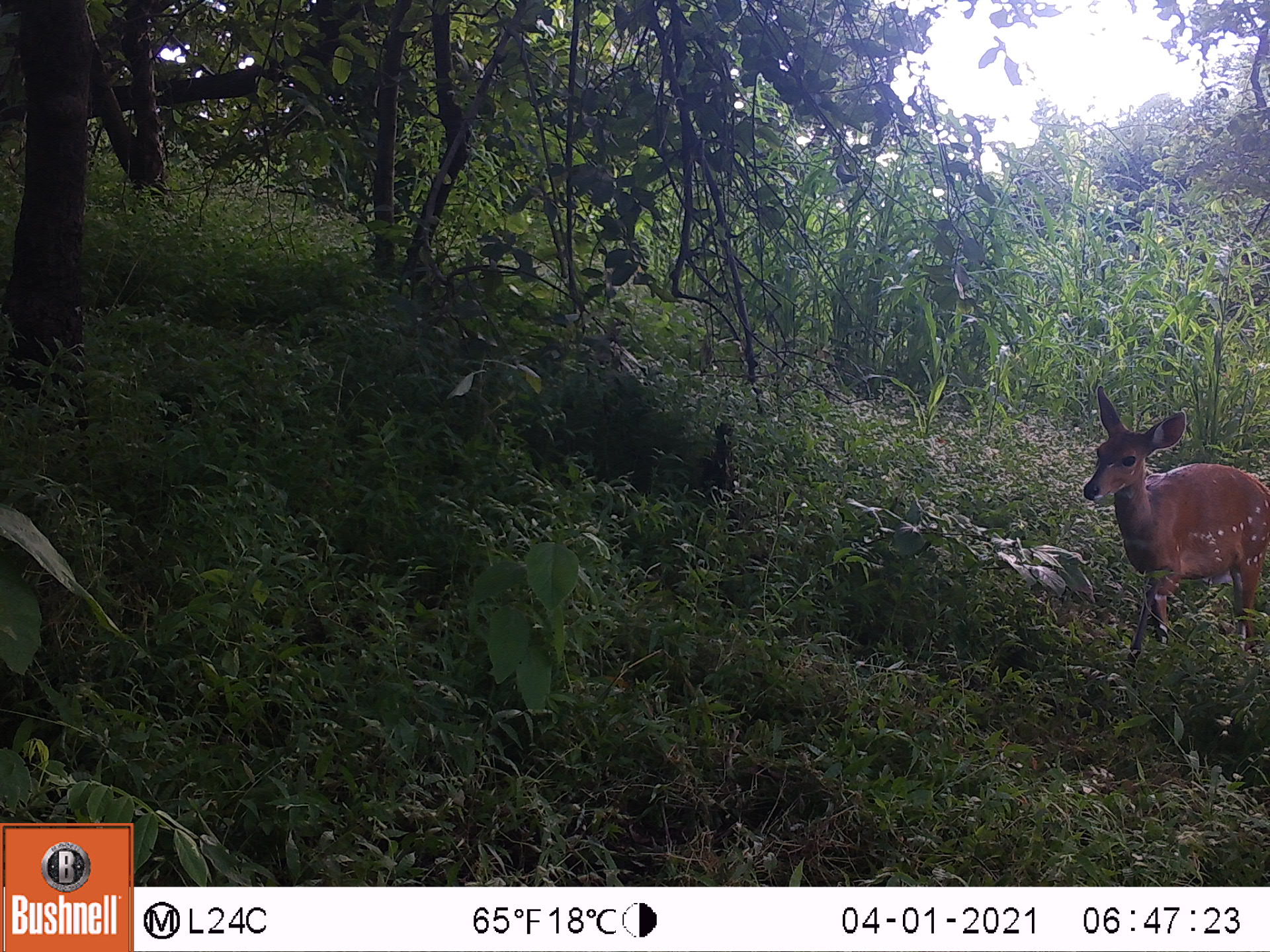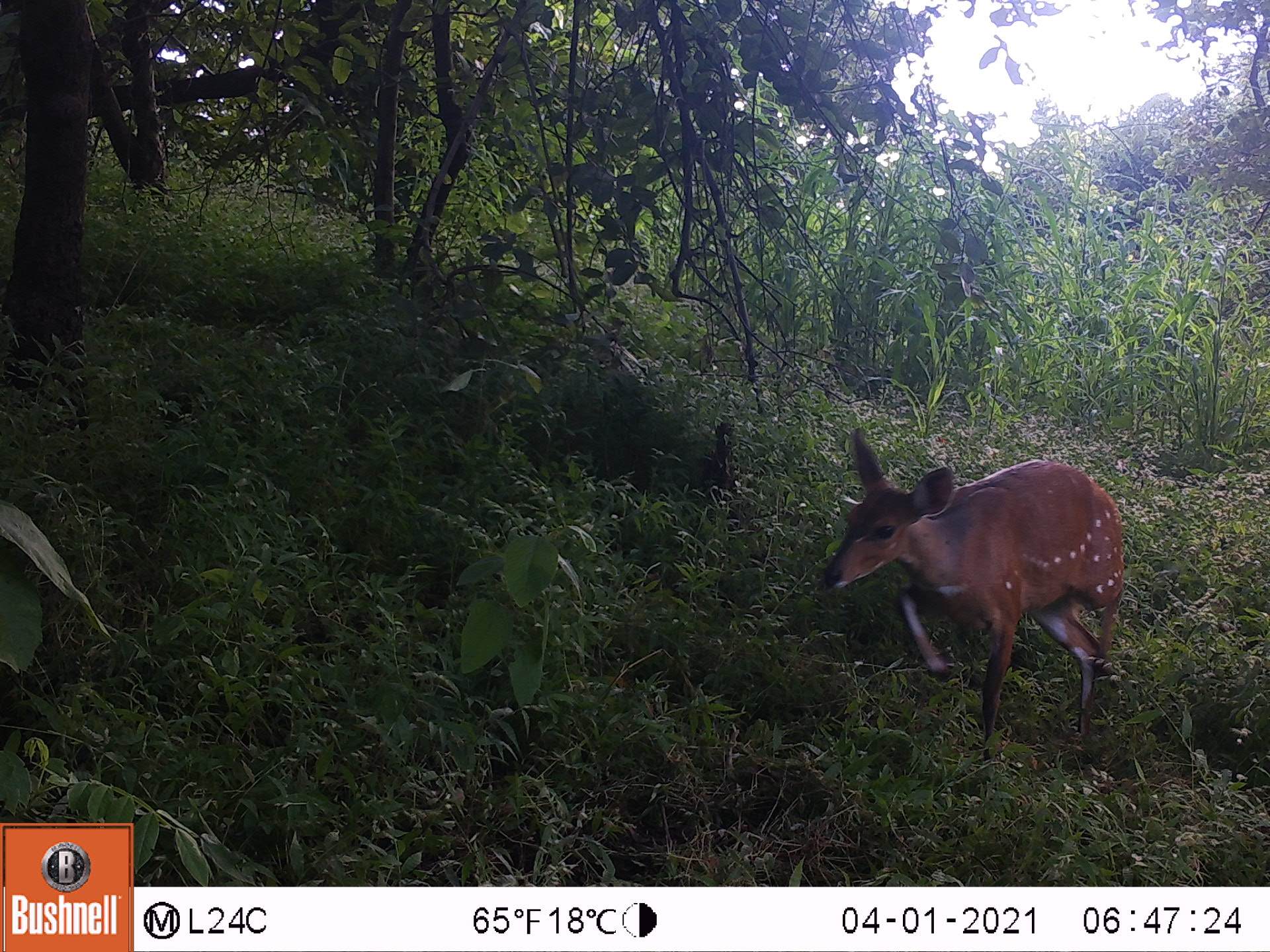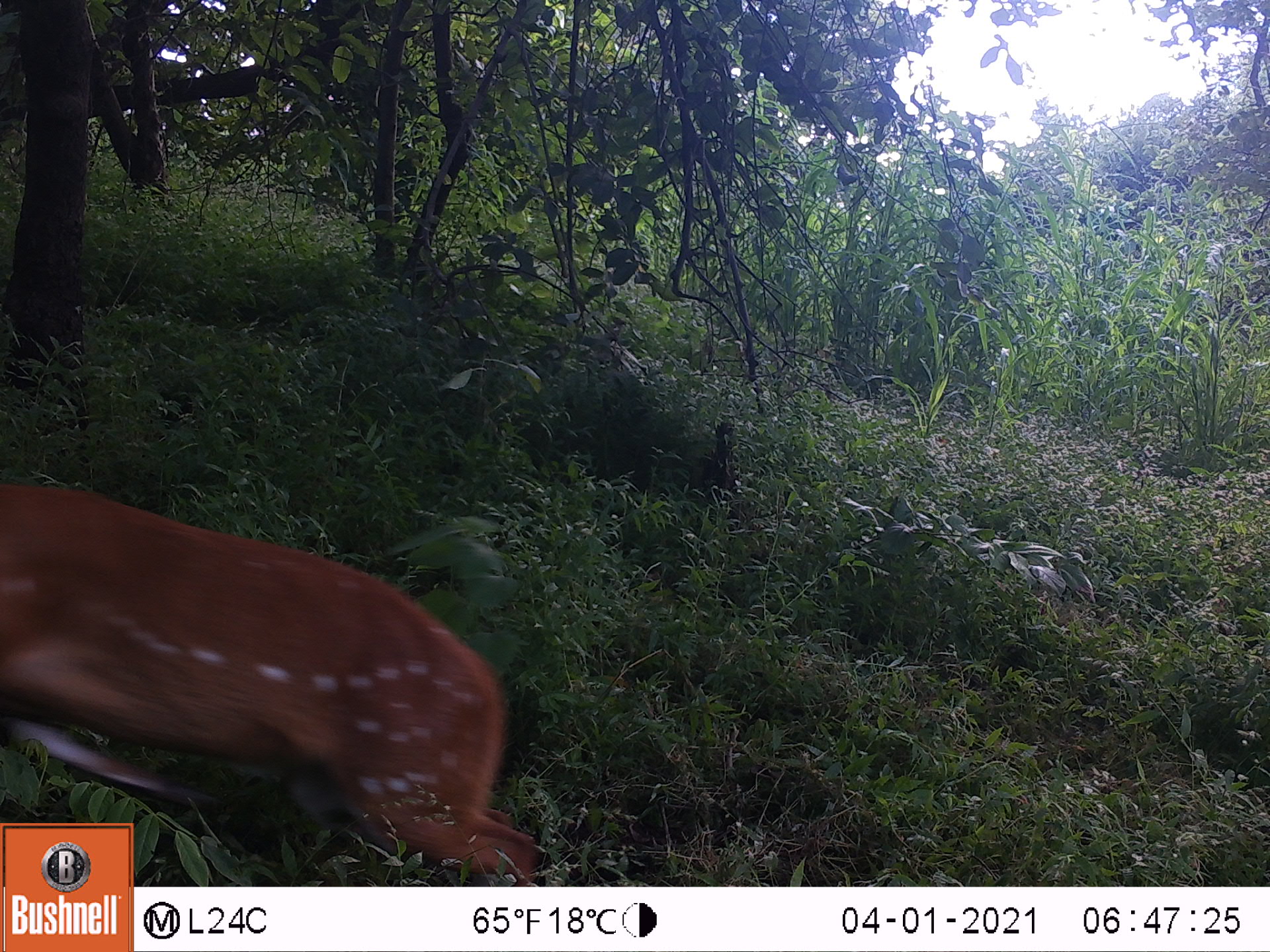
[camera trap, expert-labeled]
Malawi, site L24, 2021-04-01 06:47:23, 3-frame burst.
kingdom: Animalia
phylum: Chordata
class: Mammalia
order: Artiodactyla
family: Bovidae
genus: Tragelaphus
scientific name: Tragelaphus sylvaticus sylvaticus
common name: cape bushbuck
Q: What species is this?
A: Cape bushbuck (Tragelaphus sylvaticus sylvaticus).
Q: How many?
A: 1.